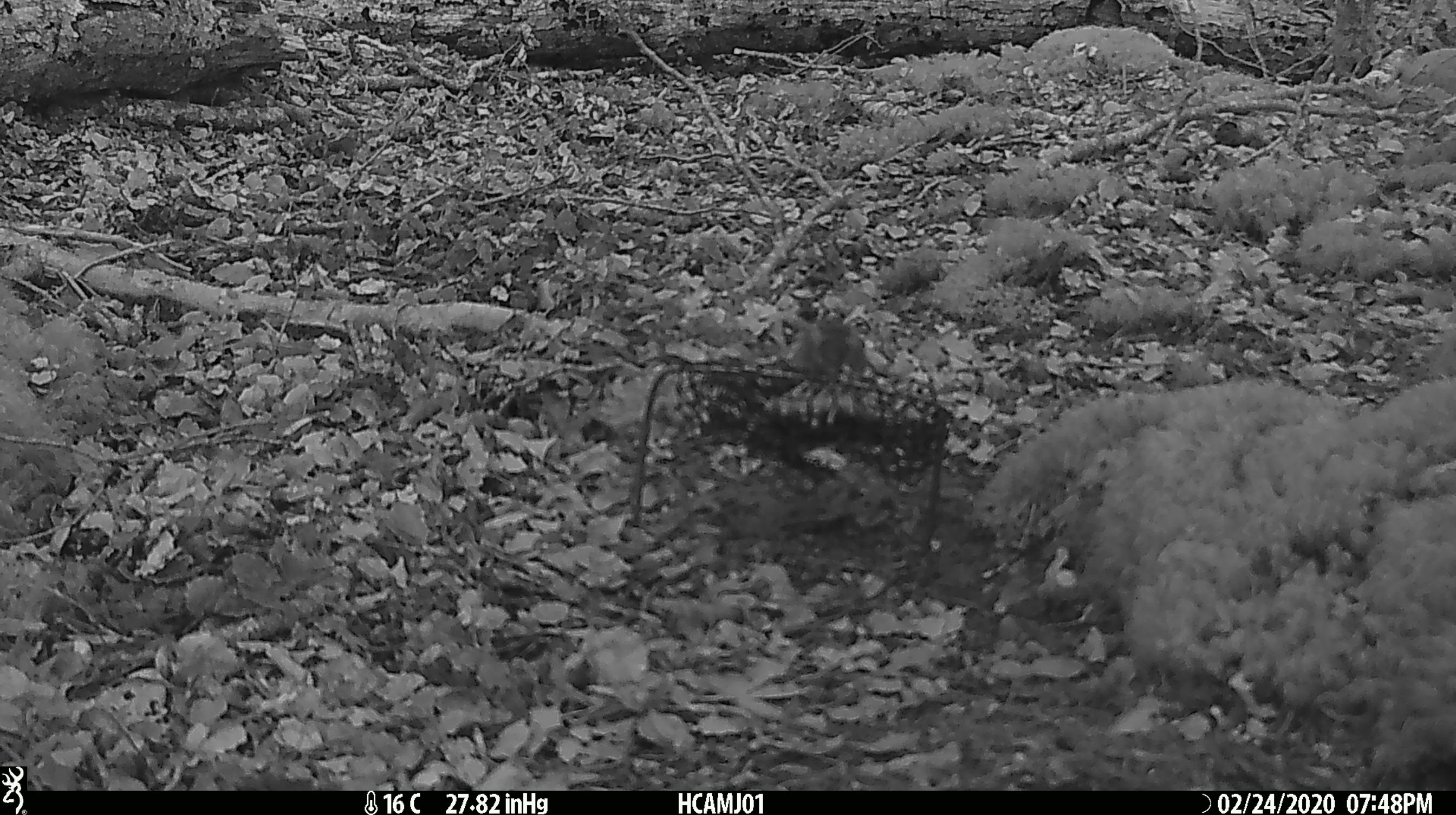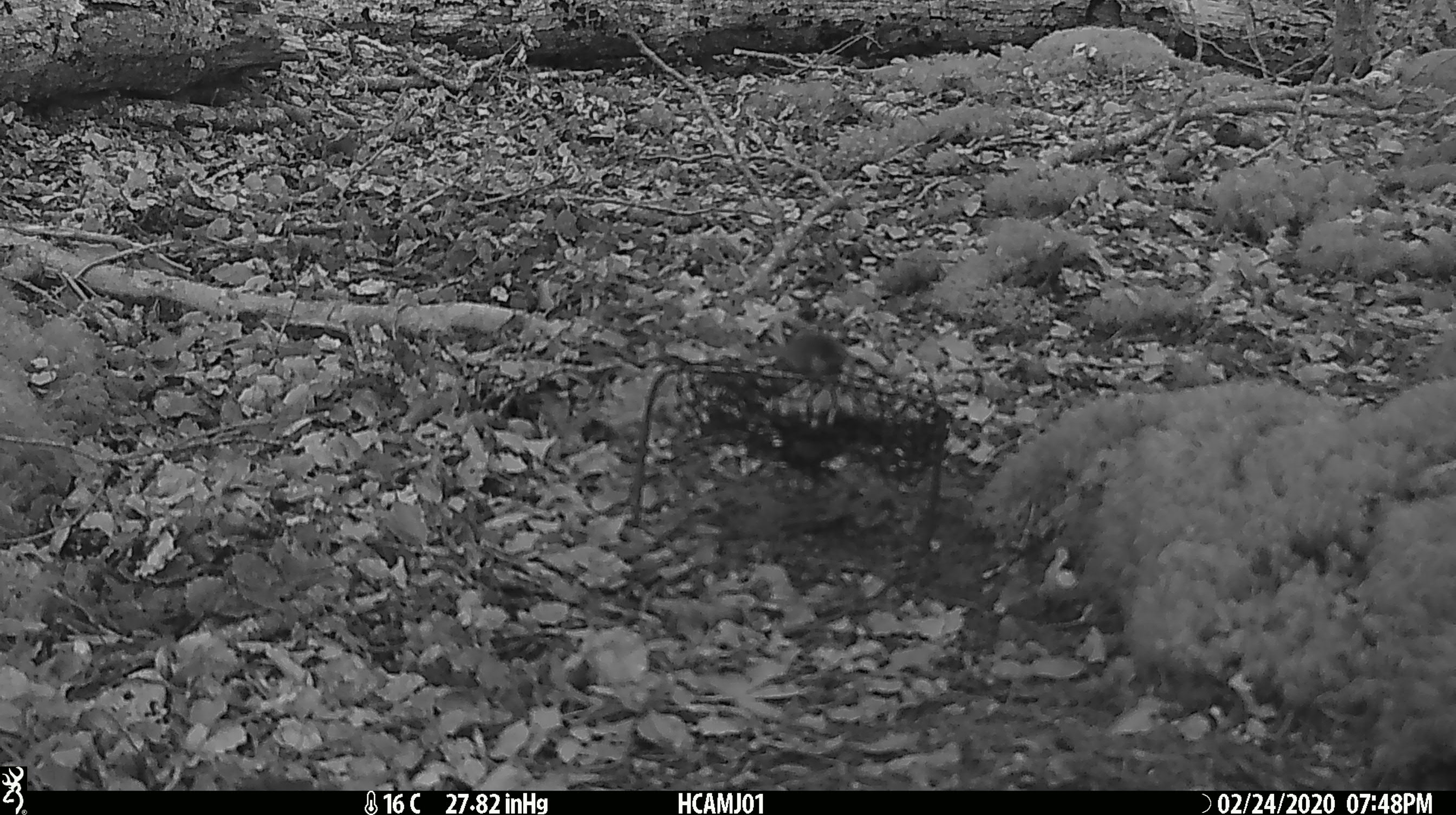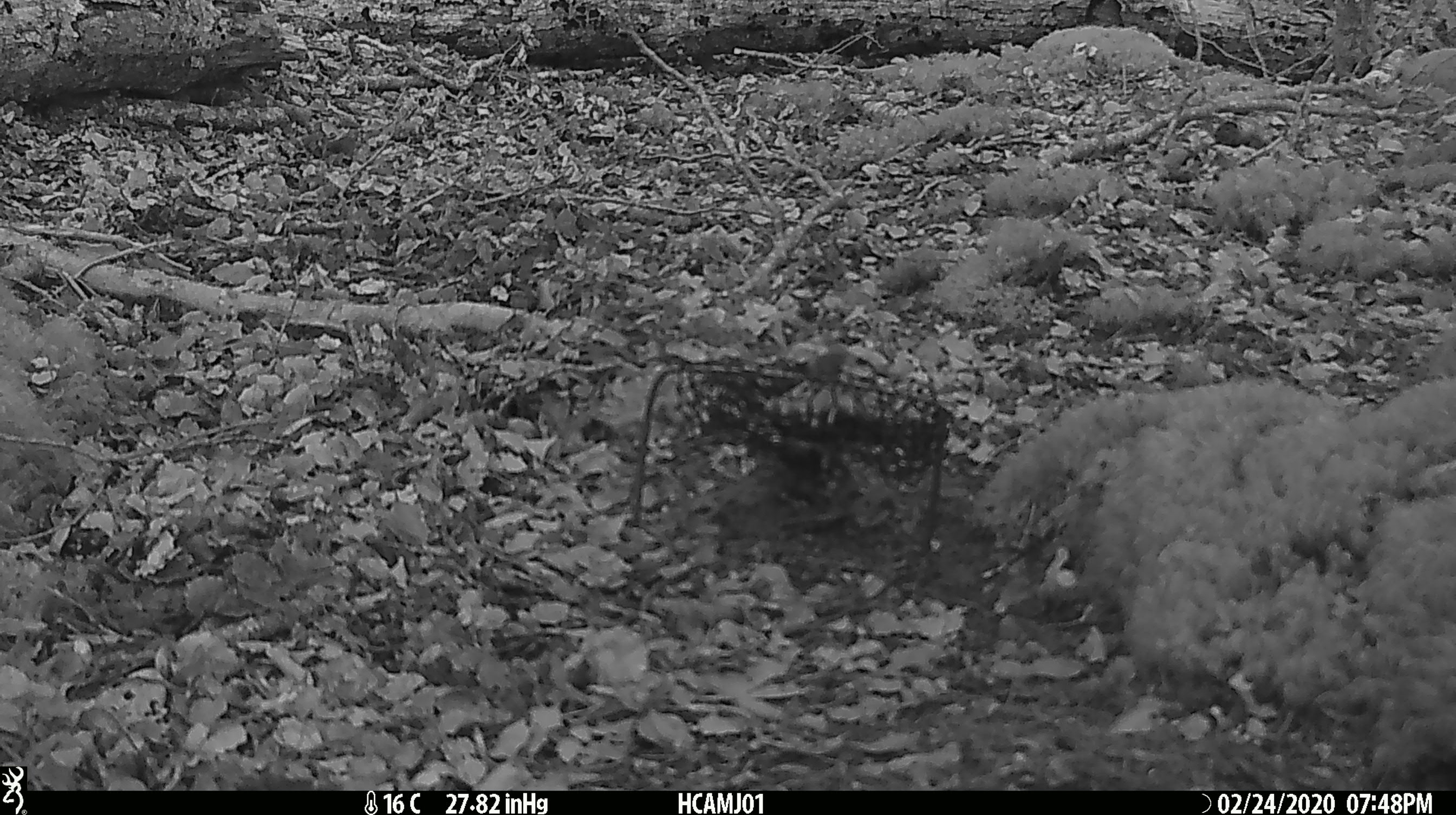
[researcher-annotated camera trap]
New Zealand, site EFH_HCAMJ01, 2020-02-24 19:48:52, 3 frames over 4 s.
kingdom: Animalia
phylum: Chordata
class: Mammalia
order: Rodentia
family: Muridae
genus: Mus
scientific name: Mus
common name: mouse